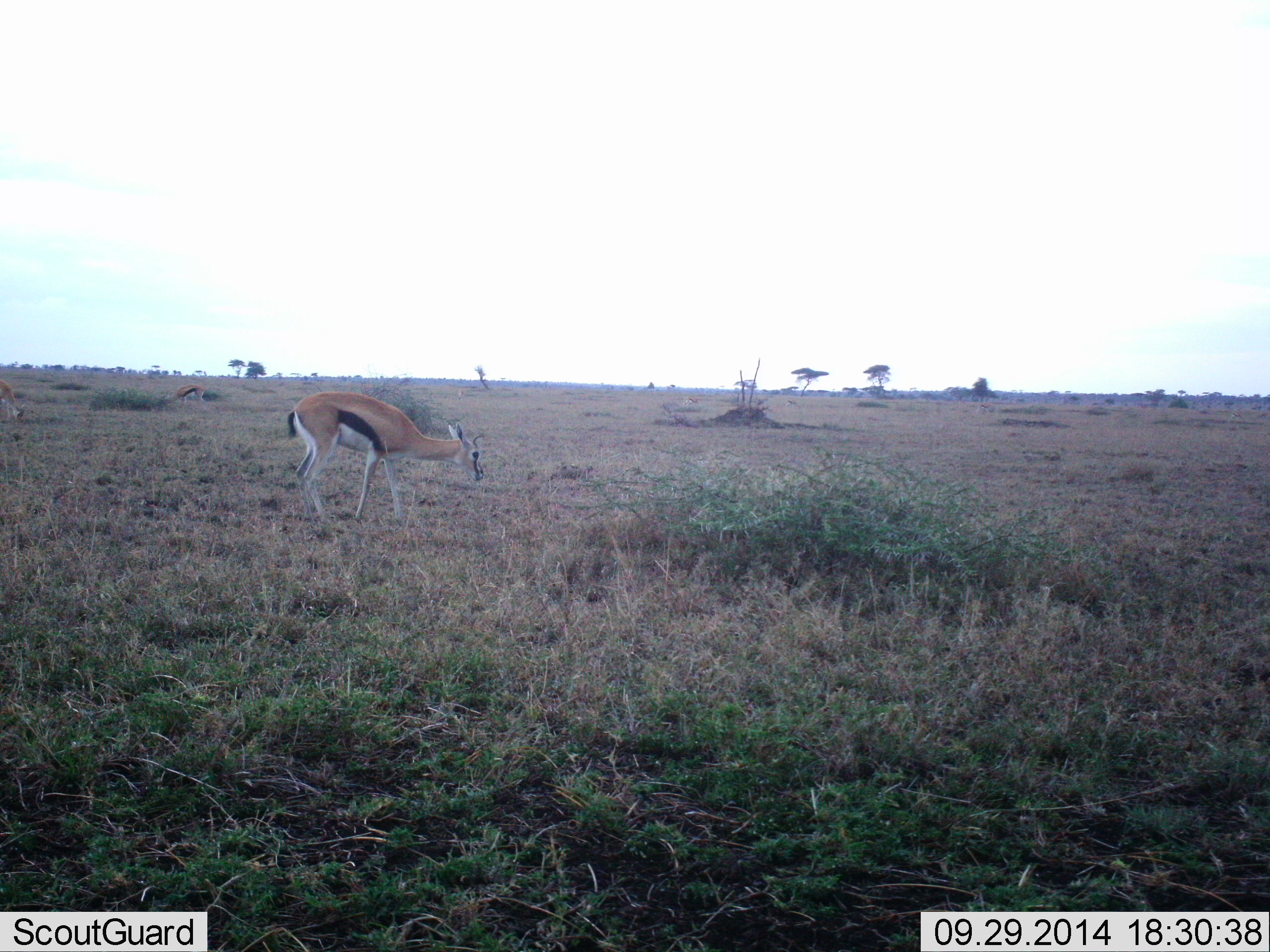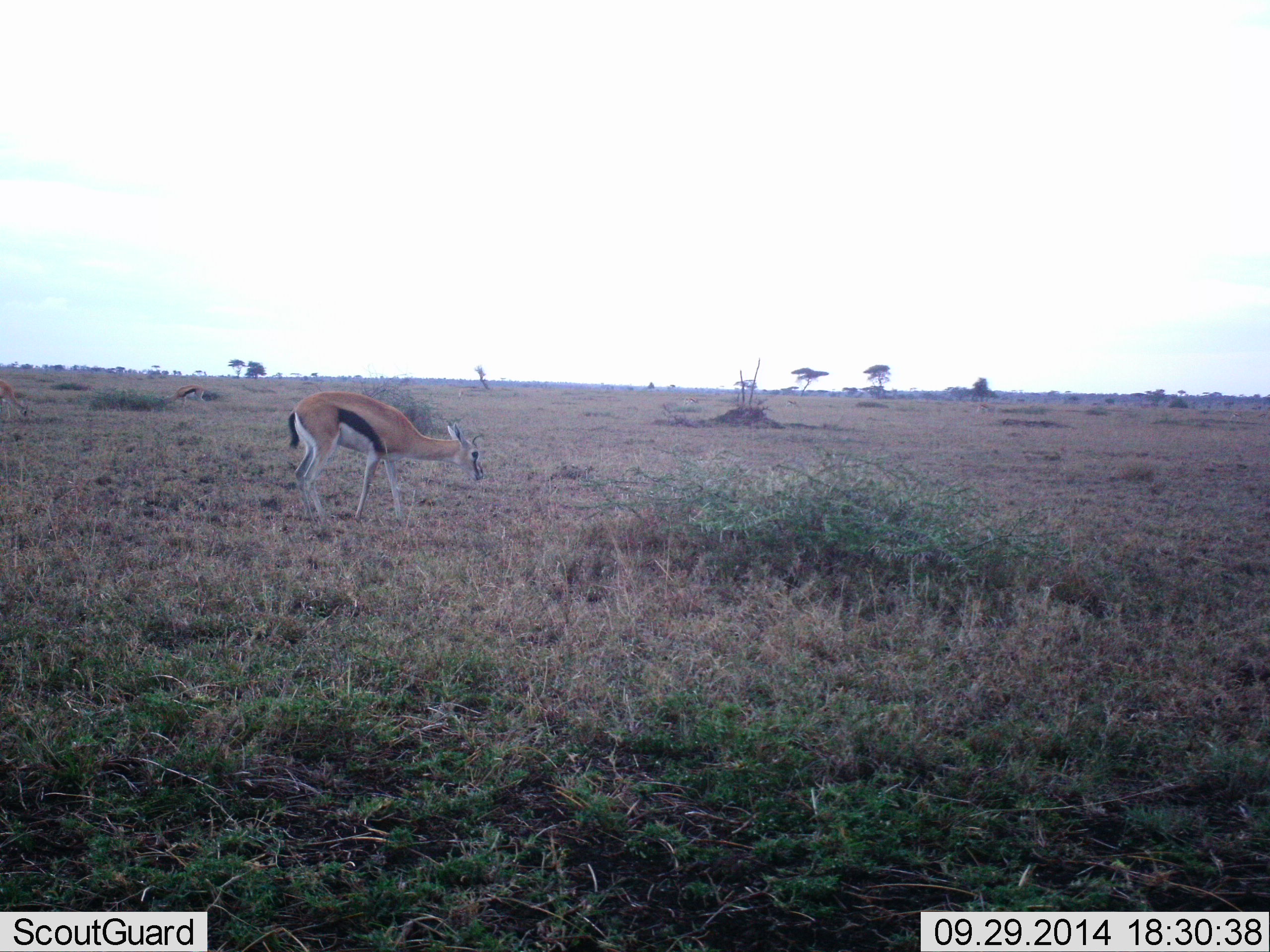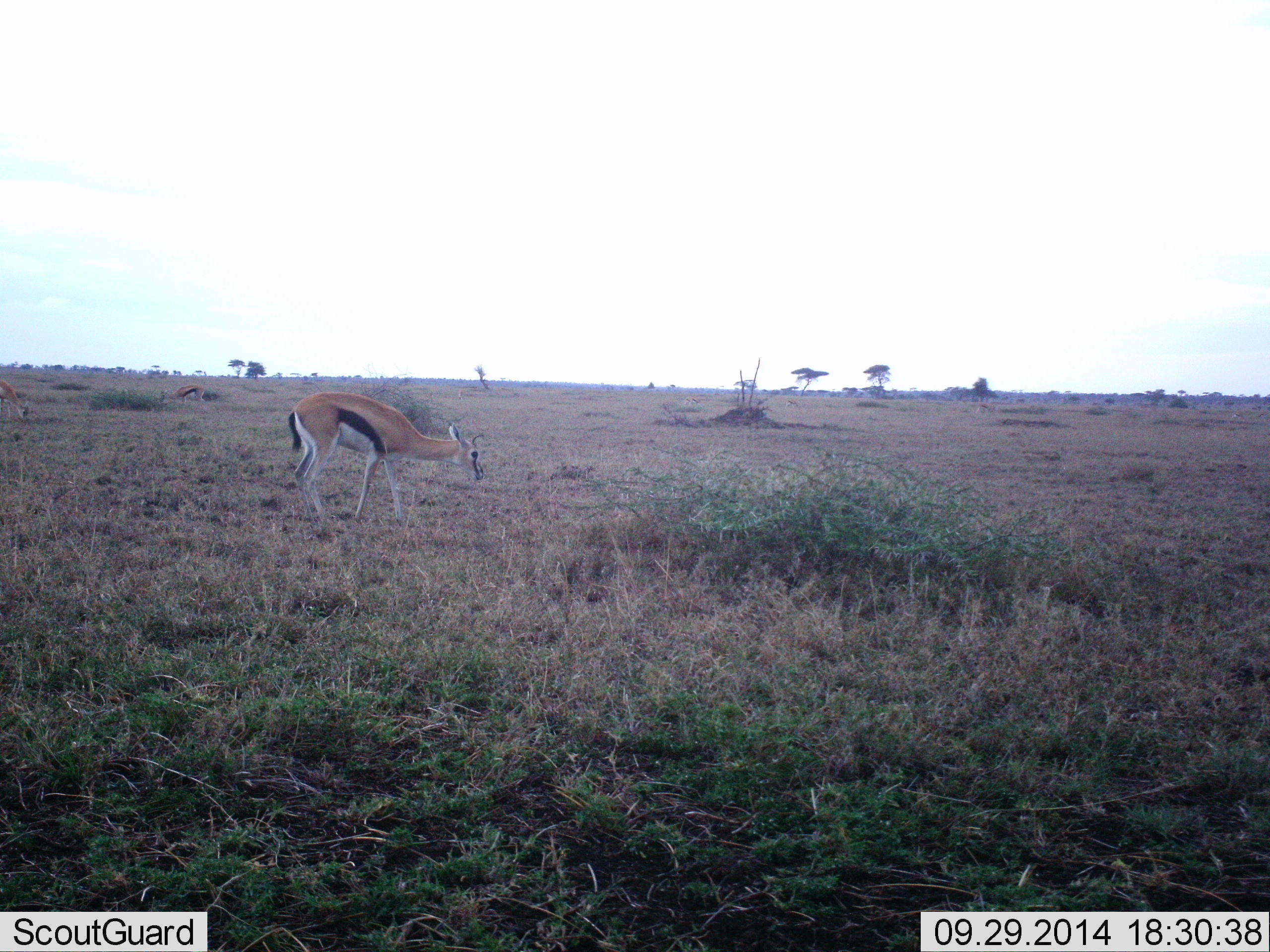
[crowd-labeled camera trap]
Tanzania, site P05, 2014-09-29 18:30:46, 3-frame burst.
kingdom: Animalia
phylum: Chordata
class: Mammalia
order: Artiodactyla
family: Bovidae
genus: Eudorcas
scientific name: Eudorcas thomsonii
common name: thomson's gazelle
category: gazellethomsons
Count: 3.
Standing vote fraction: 80%.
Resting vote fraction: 0%.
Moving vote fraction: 0%.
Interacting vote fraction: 0%.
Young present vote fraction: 0%.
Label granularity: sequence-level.